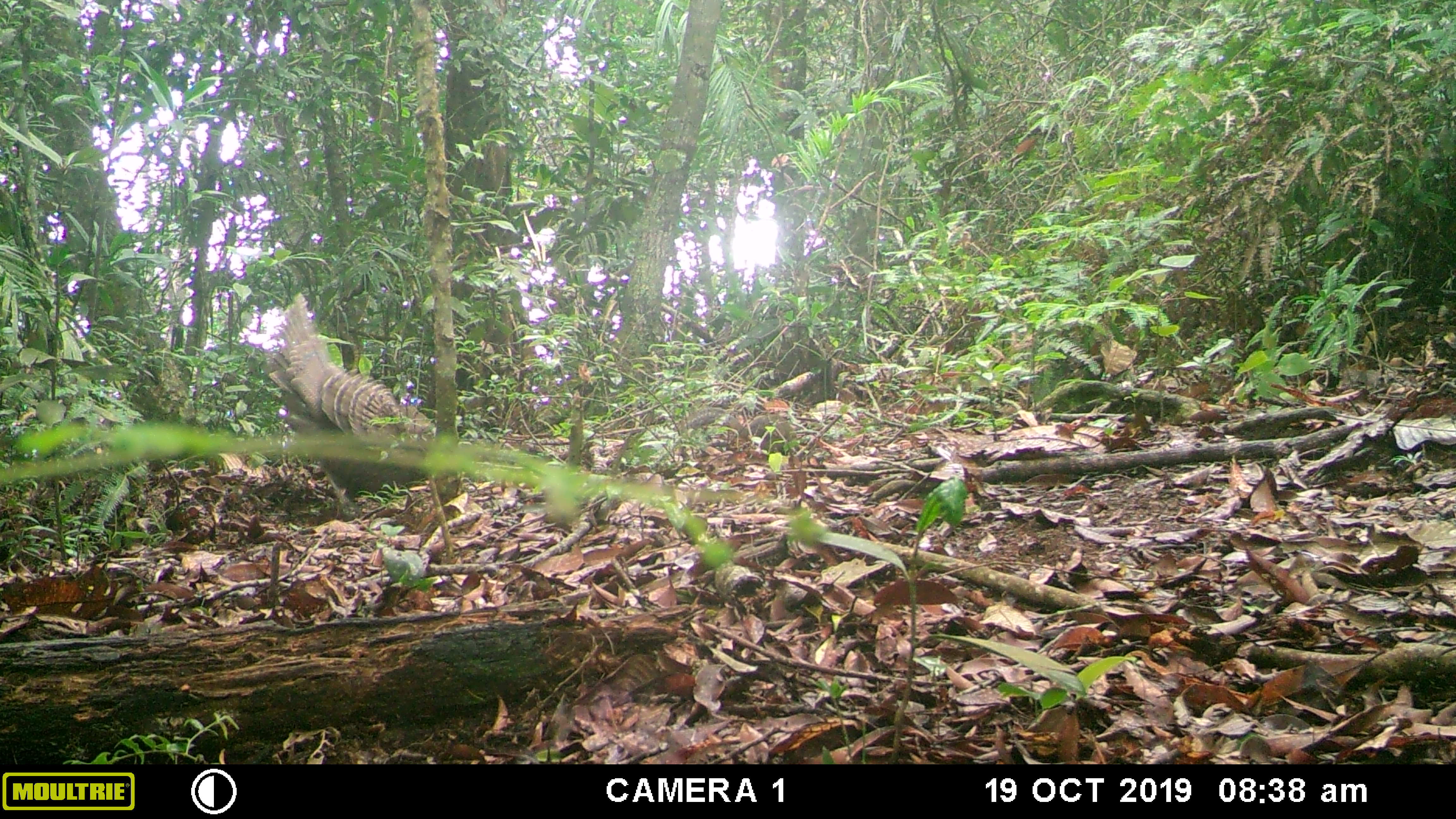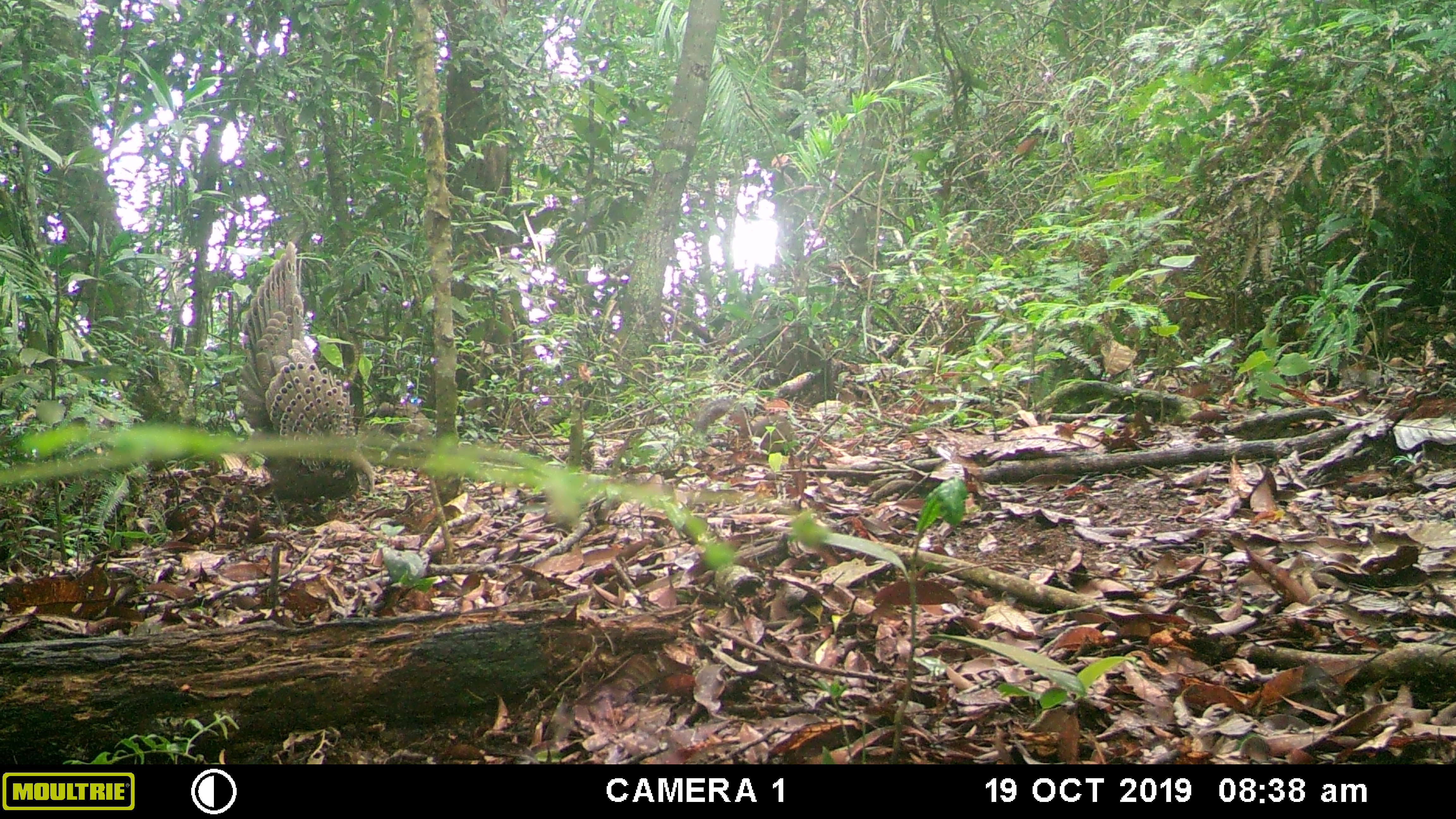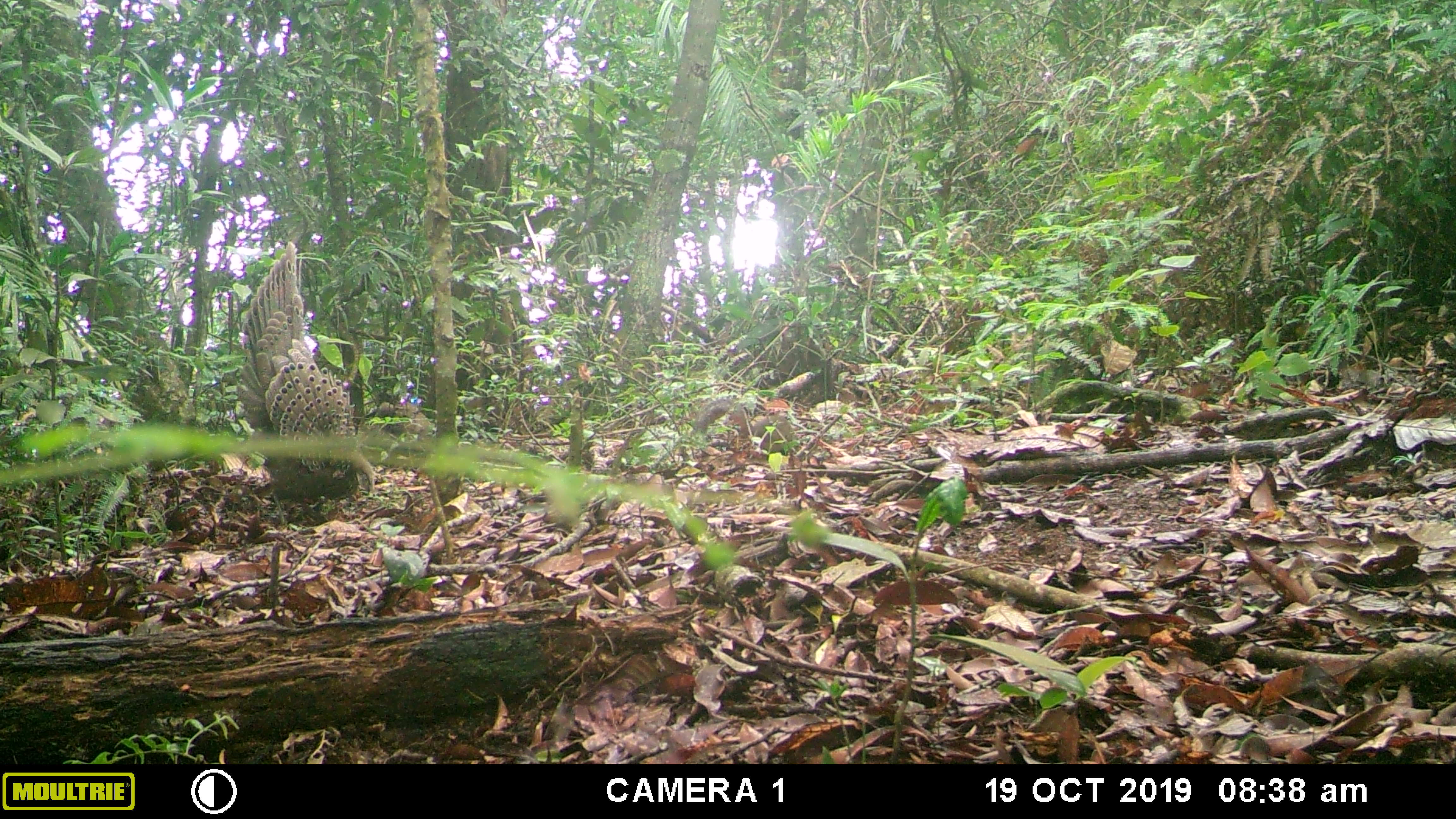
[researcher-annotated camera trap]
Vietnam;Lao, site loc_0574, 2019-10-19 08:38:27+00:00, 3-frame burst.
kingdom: Animalia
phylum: Chordata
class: Mammalia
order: Rodentia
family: Sciuridae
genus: Dremomys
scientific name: Dremomys rufigenis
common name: red-cheeked squirrel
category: red cheeked squirrel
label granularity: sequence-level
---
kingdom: Animalia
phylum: Chordata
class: Aves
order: Galliformes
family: Phasianidae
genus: Polyplectron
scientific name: Polyplectron bicalcaratum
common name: gray peacock-pheasant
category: grey peacock pheasant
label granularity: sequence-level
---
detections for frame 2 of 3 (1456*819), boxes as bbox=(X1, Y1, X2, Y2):
grey peacock pheasant: bbox=(233, 236, 374, 521); bbox=(691, 393, 796, 454)